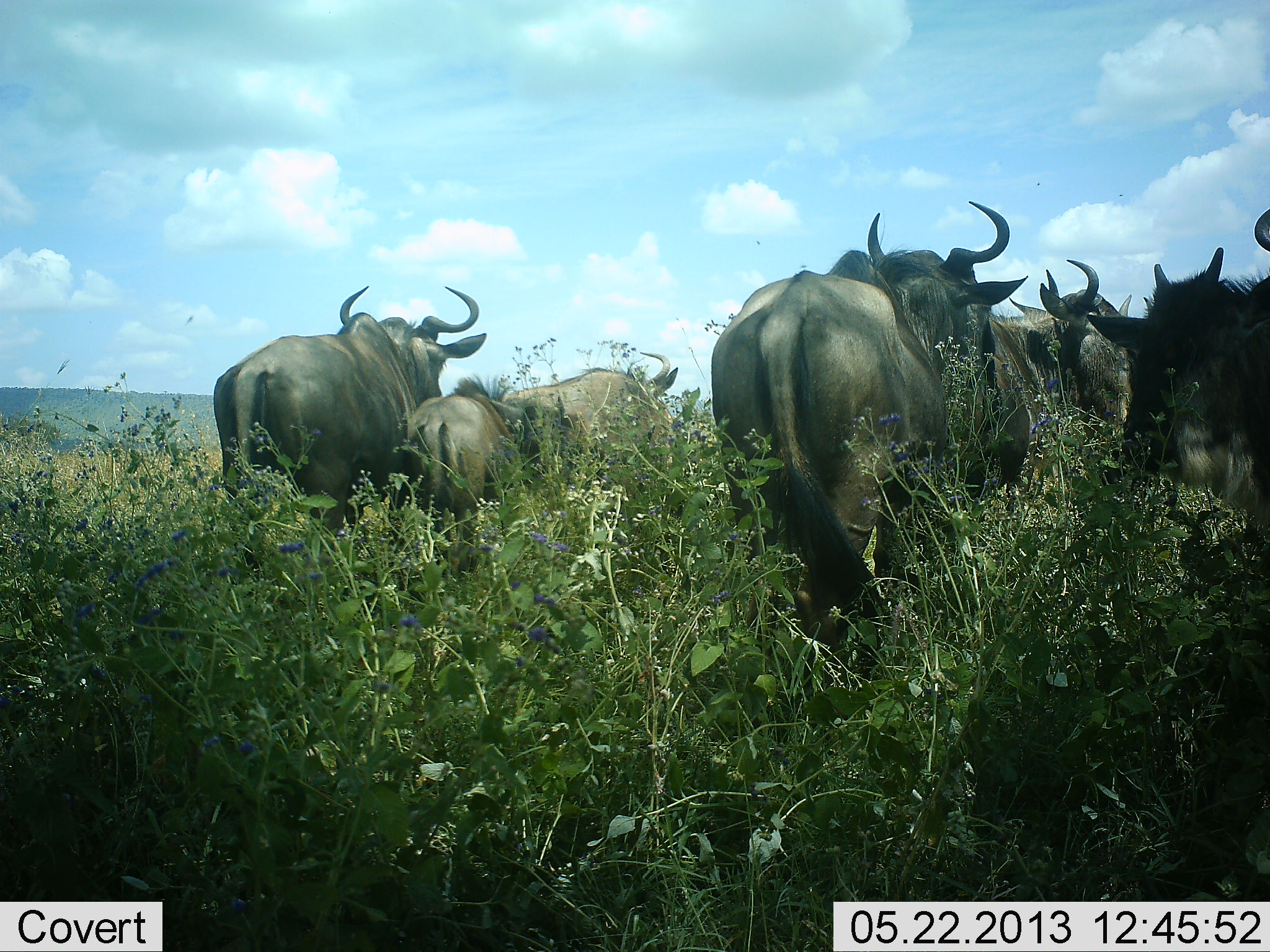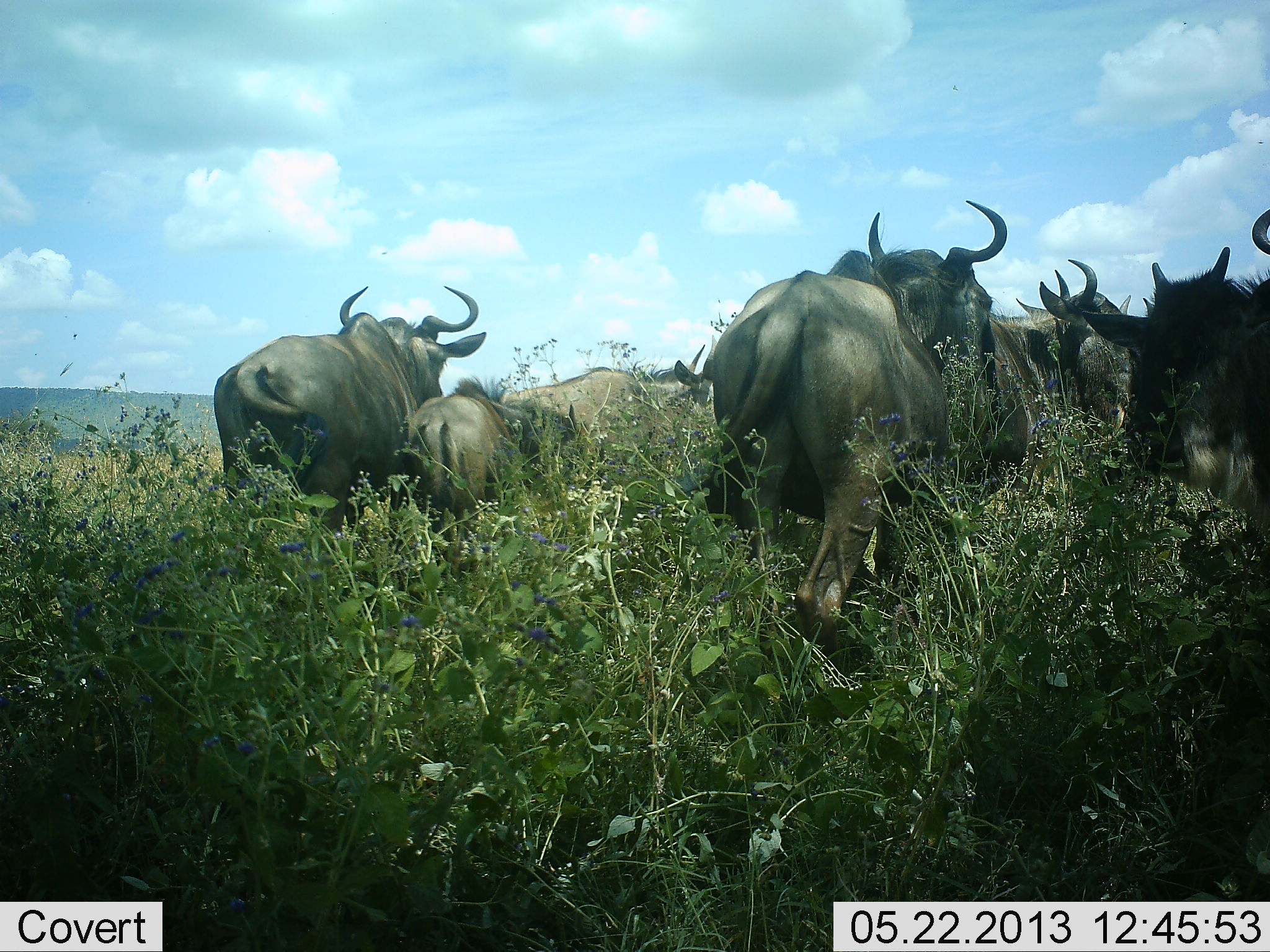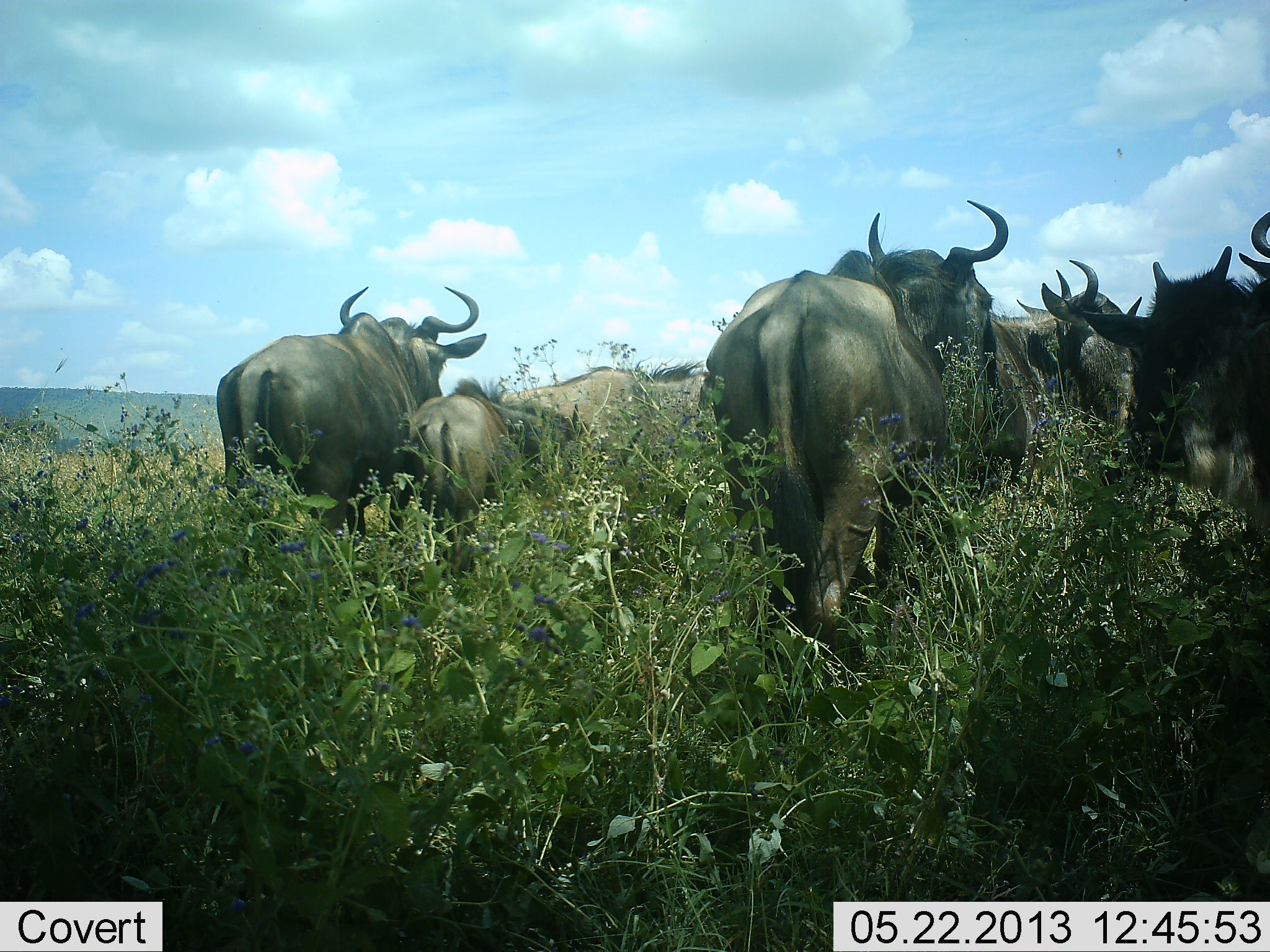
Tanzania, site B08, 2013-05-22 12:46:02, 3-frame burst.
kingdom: Animalia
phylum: Chordata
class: Mammalia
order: Artiodactyla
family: Bovidae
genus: Connochaetes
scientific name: Connochaetes taurinus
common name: blue wildebeest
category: wildebeest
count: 7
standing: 89%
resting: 4%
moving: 14%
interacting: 4%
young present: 71%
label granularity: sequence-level